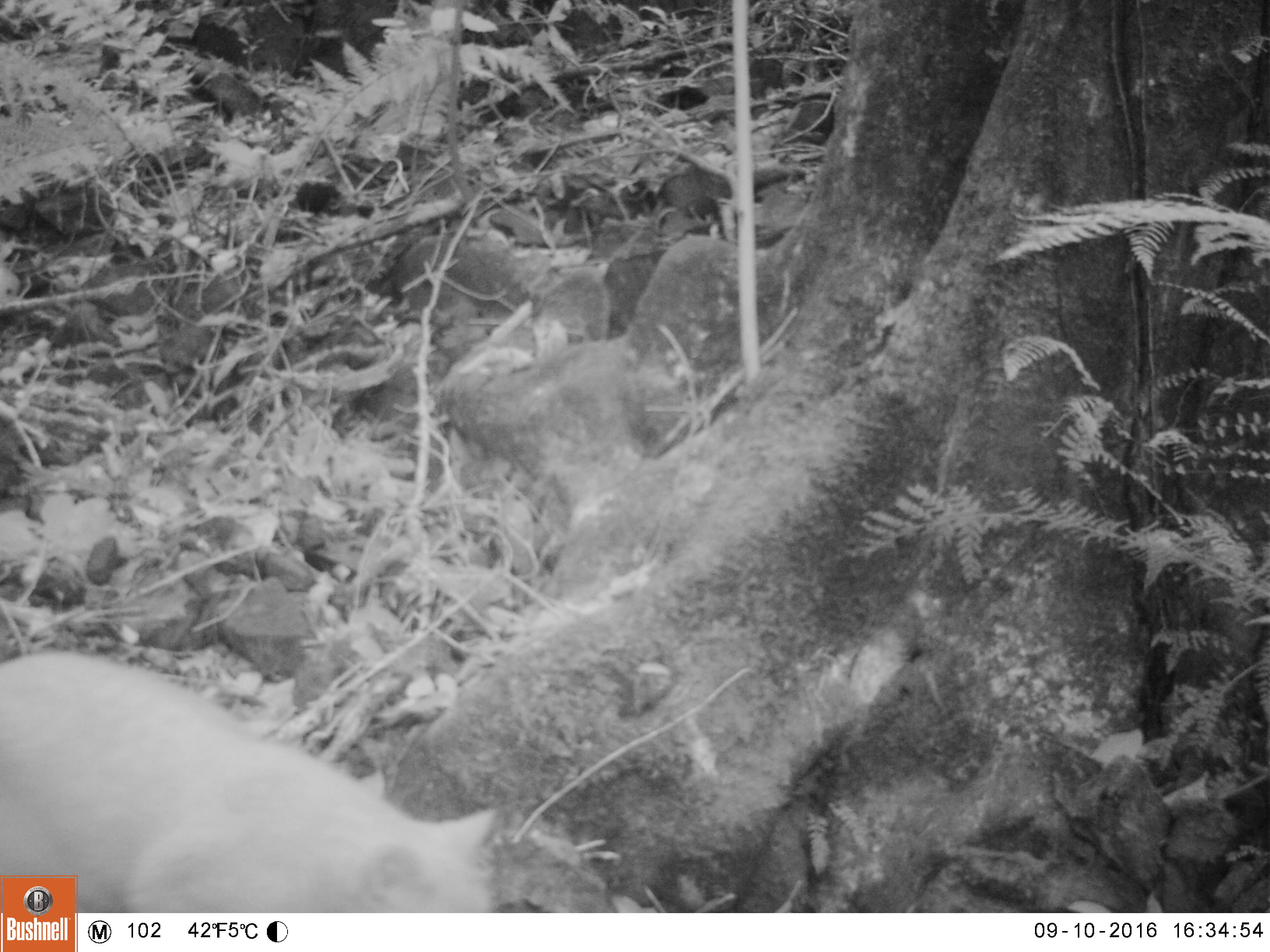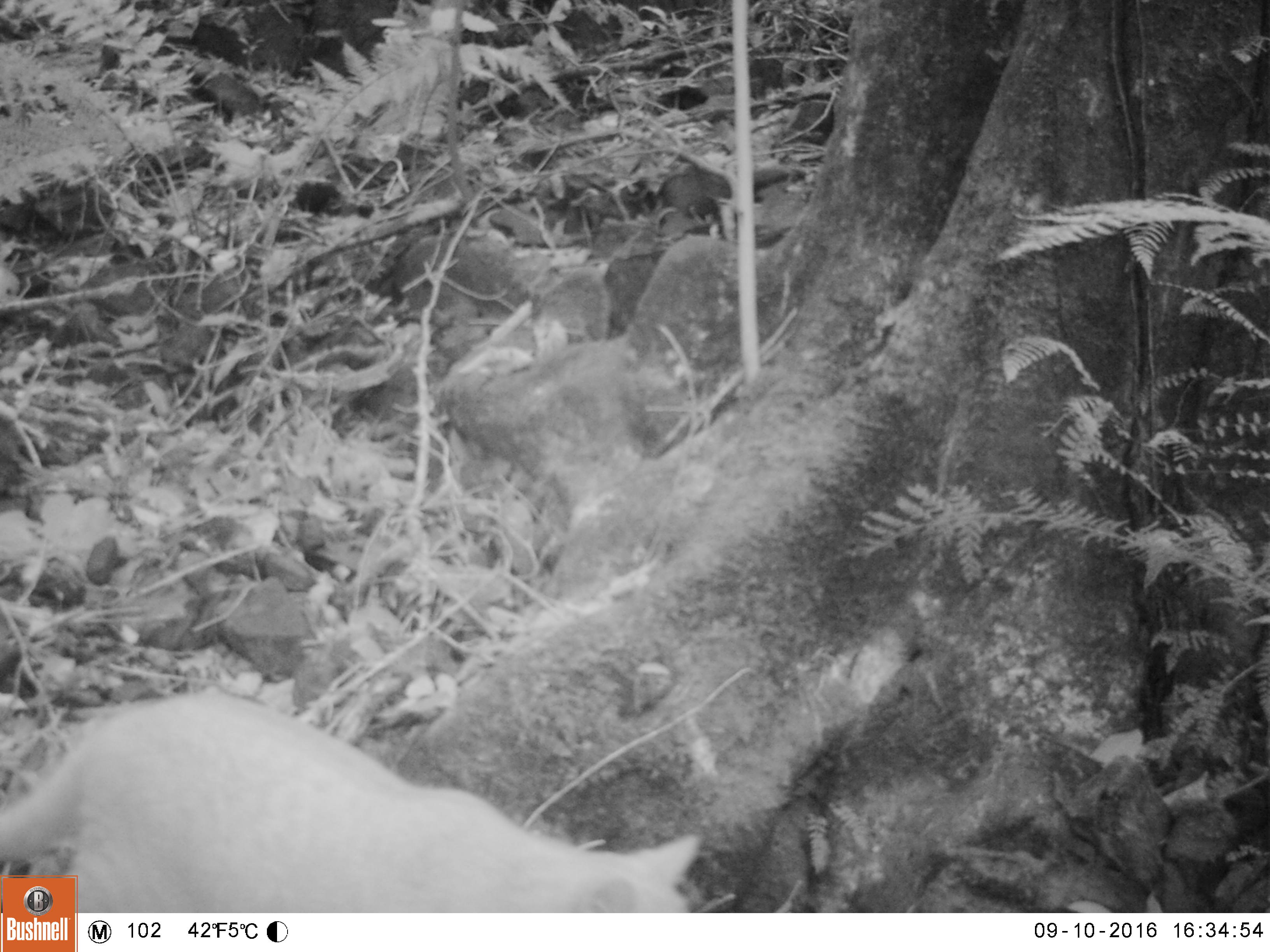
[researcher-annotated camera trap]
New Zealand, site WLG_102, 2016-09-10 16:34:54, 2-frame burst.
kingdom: Animalia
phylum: Chordata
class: Mammalia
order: Carnivora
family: Felidae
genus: Felis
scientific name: Felis catus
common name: domestic cat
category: cat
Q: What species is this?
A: Cat (domestic cat) (Felis catus).